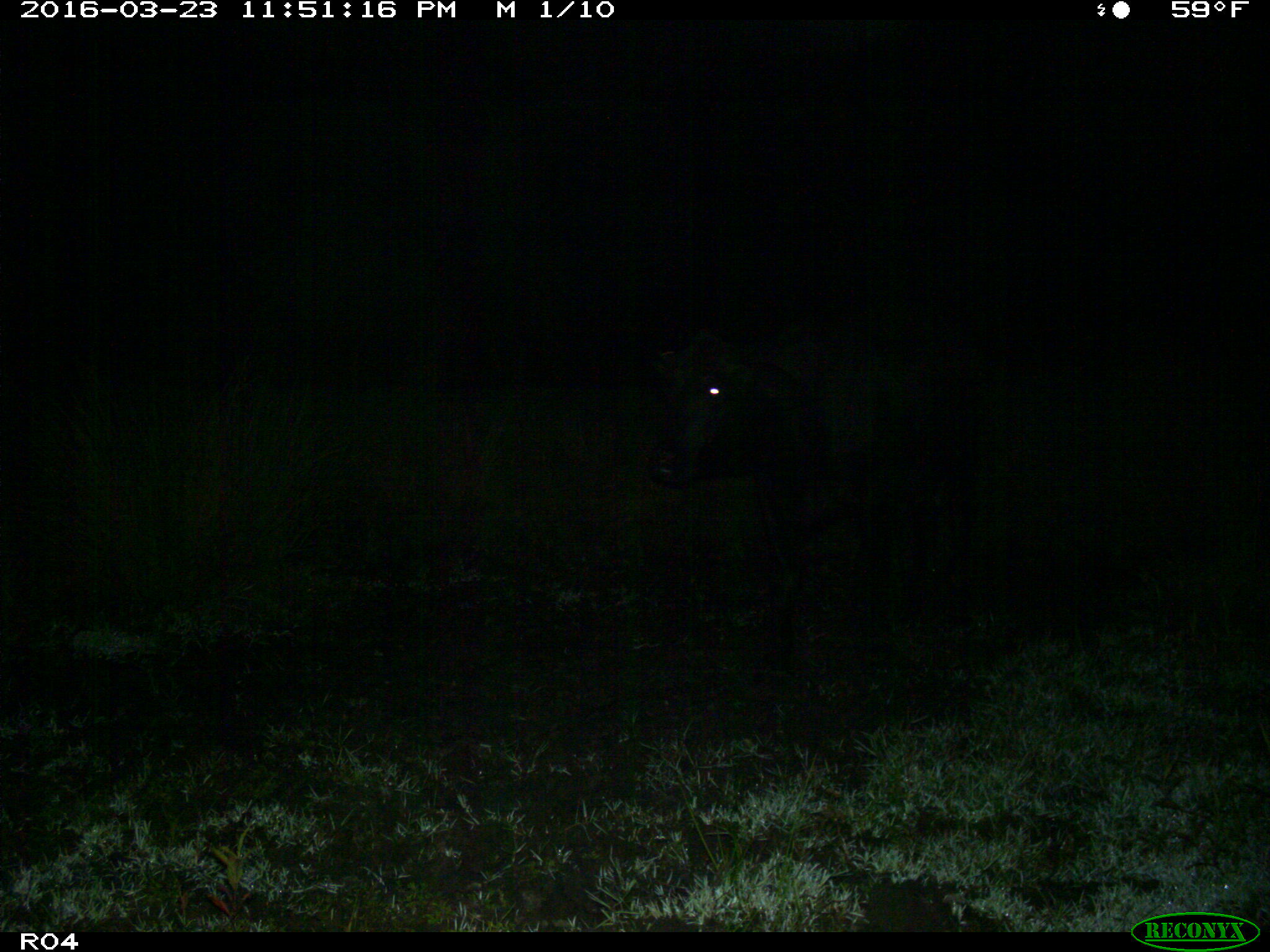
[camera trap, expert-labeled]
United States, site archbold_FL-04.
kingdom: Animalia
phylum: Chordata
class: Mammalia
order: Artiodactyla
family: Bovidae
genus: Bos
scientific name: Bos taurus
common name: domestic cow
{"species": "Bos taurus (domestic cow)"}